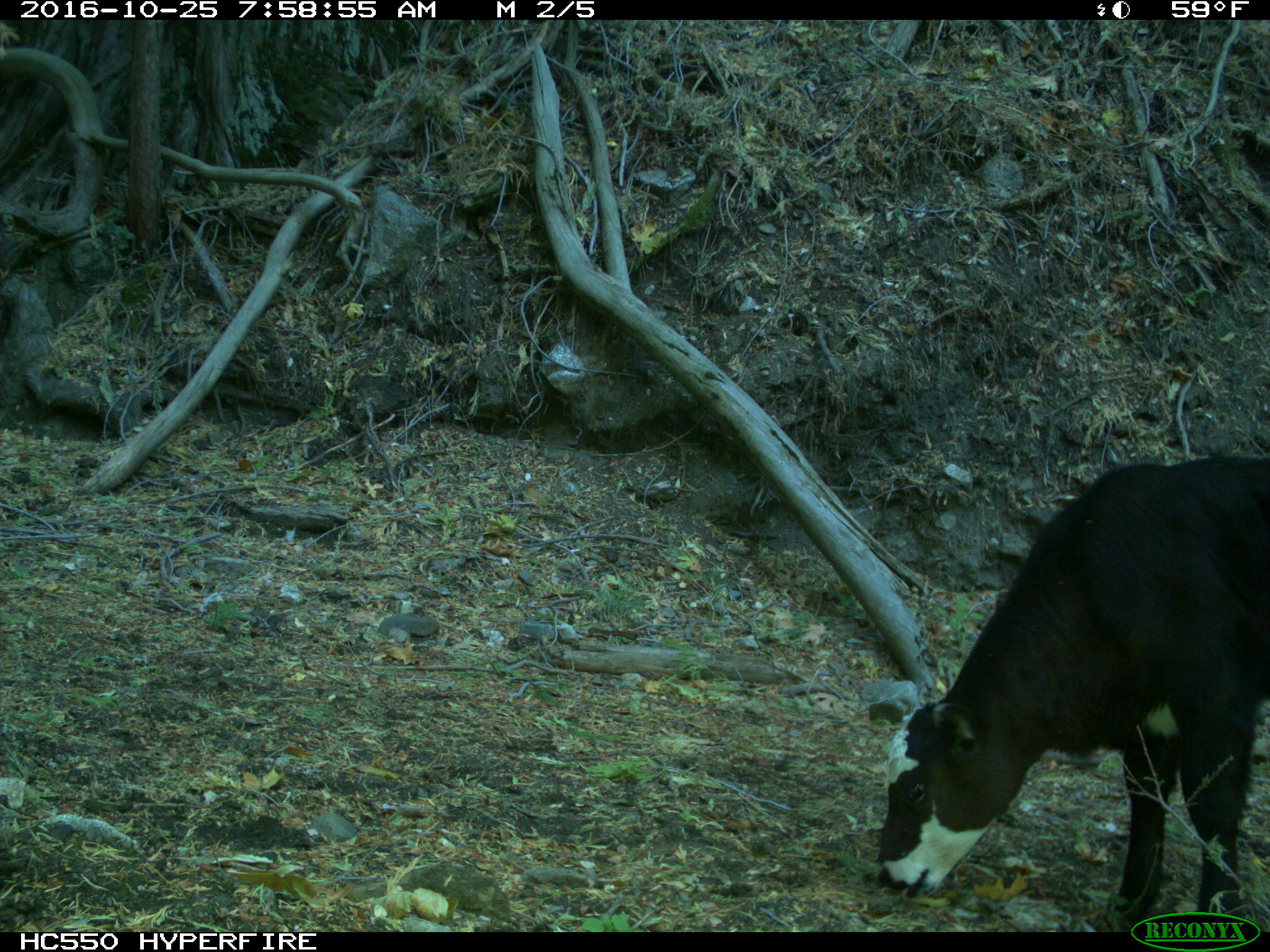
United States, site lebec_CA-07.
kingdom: Animalia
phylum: Chordata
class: Mammalia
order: Artiodactyla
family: Bovidae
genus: Bos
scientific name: Bos taurus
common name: domestic cow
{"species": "Bos taurus (domestic cow)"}